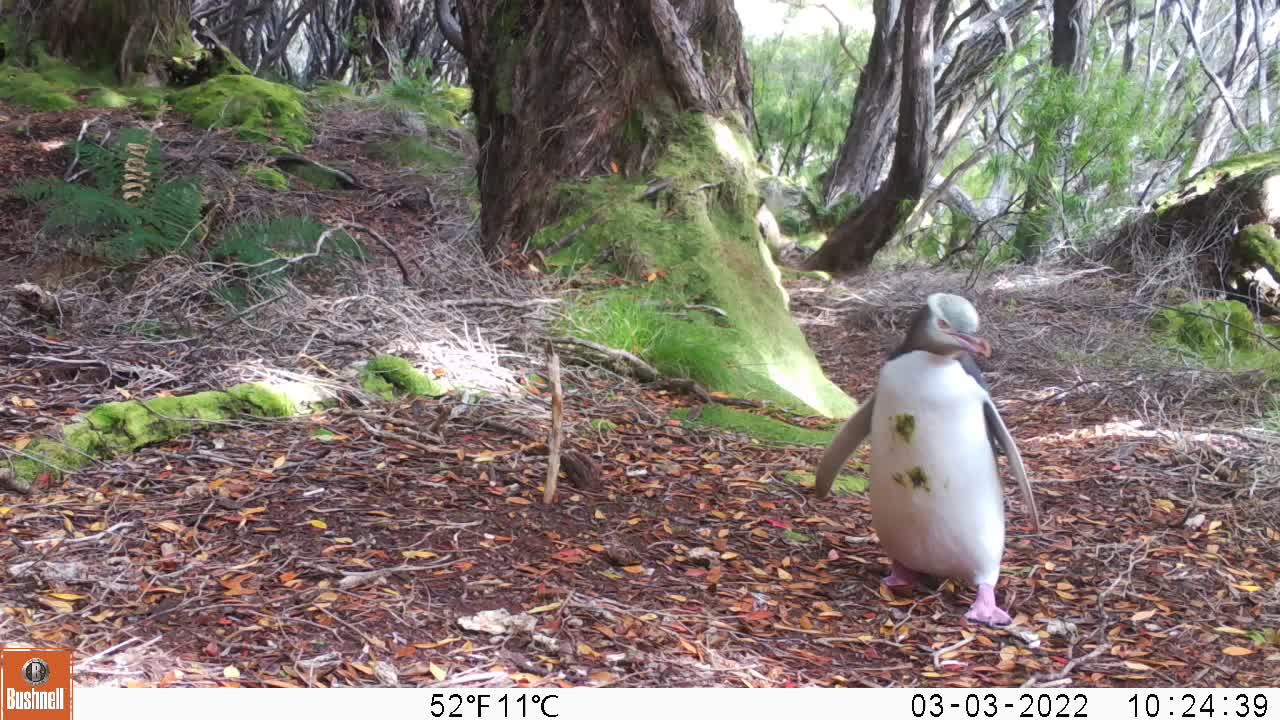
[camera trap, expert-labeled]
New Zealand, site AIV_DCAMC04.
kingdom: Animalia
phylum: Chordata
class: Aves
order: Sphenisciformes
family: Spheniscidae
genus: Megadyptes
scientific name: Megadyptes antipodes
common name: yellow-eyed penguin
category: yellow eyed penguin